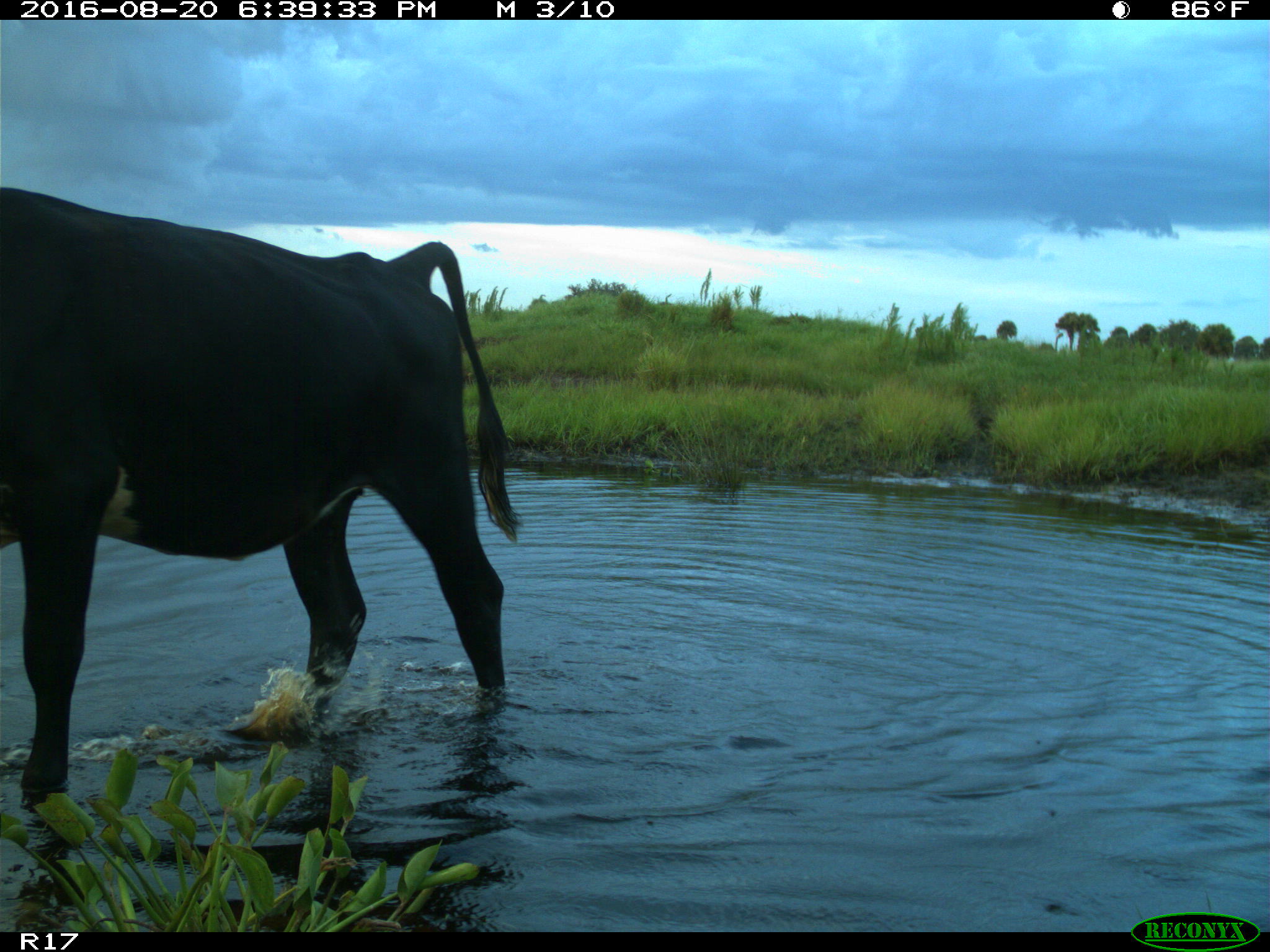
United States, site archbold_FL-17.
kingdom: Animalia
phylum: Chordata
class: Mammalia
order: Artiodactyla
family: Bovidae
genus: Bos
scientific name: Bos taurus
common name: domestic cow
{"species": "Bos taurus (domestic cow)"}